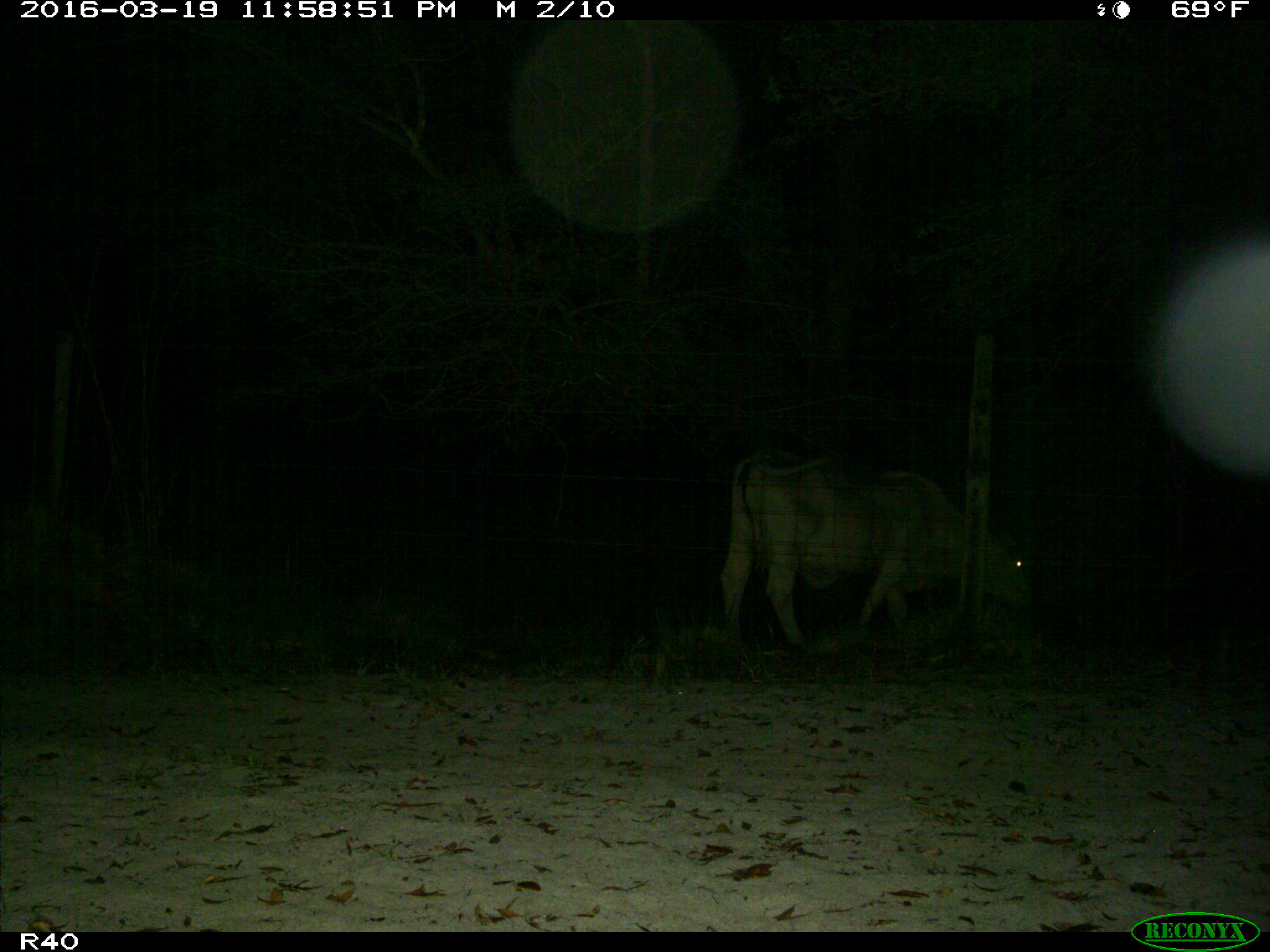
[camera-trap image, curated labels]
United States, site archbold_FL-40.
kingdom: Animalia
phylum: Chordata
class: Mammalia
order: Artiodactyla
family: Bovidae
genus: Bos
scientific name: Bos taurus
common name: domestic cow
Bos taurus (domestic cow).